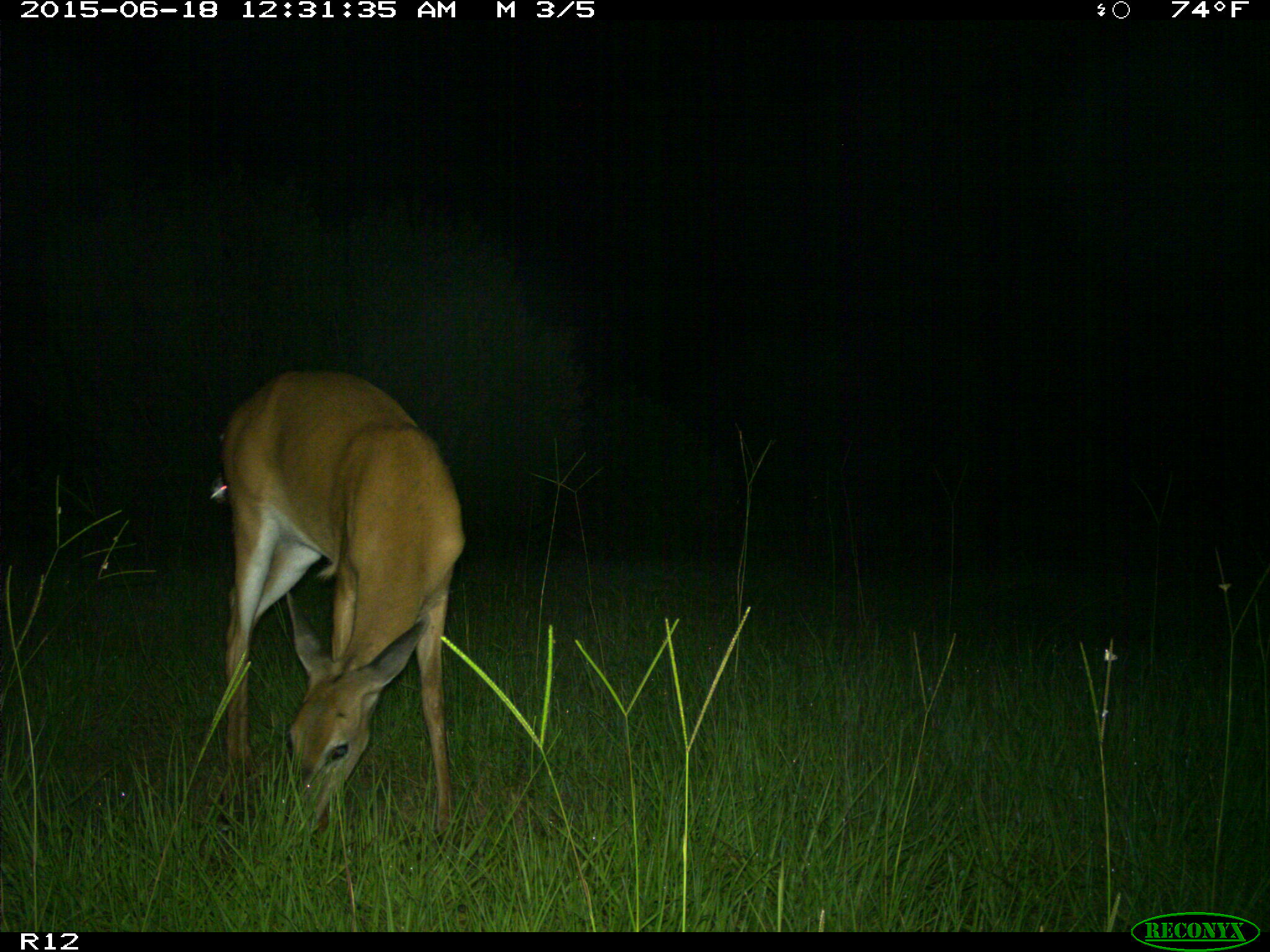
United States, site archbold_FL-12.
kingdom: Animalia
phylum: Chordata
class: Mammalia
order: Artiodactyla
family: Cervidae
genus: Odocoileus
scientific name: Odocoileus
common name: deer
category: unidentified deer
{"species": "unidentified deer (deer) (Odocoileus)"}